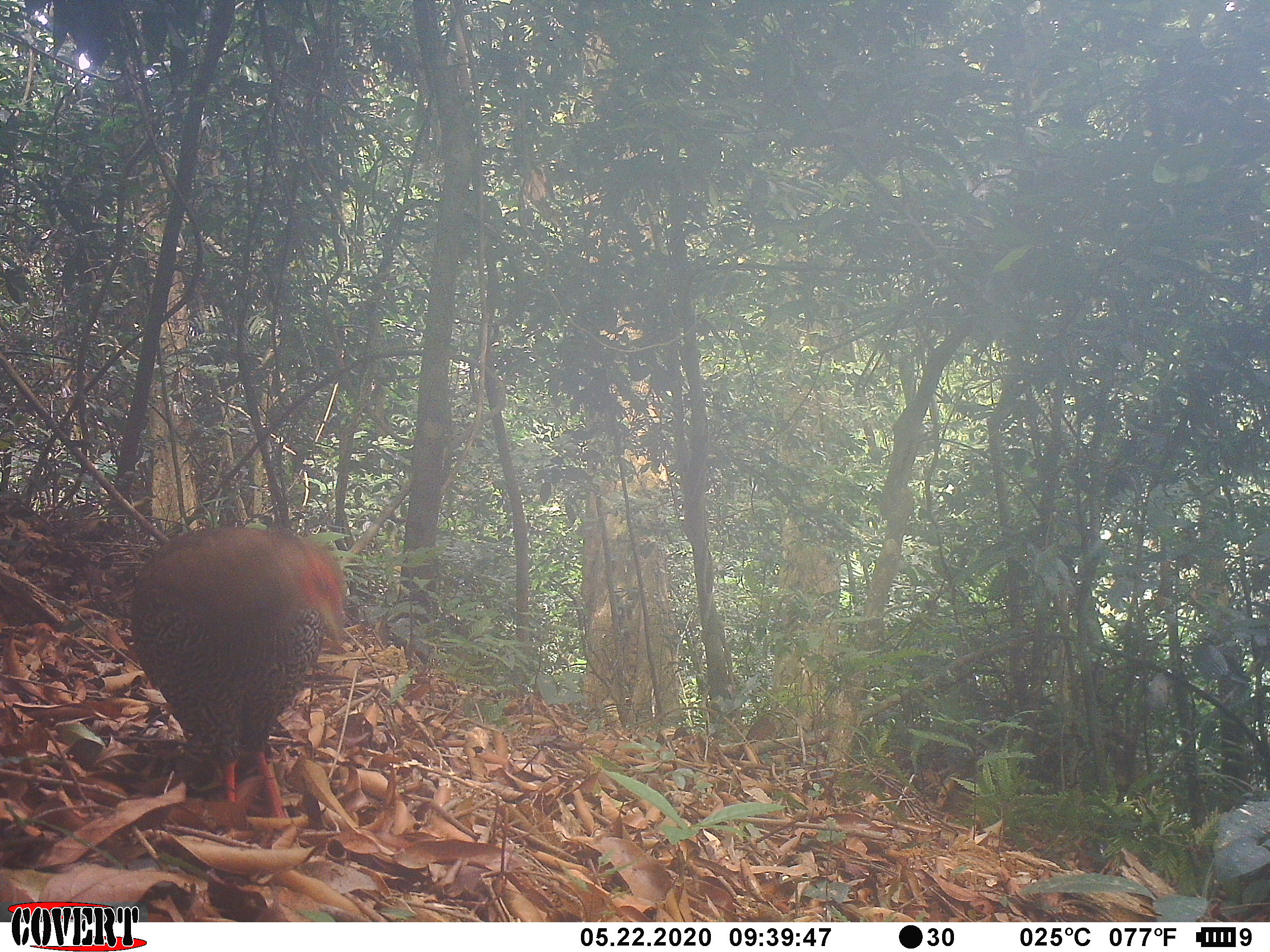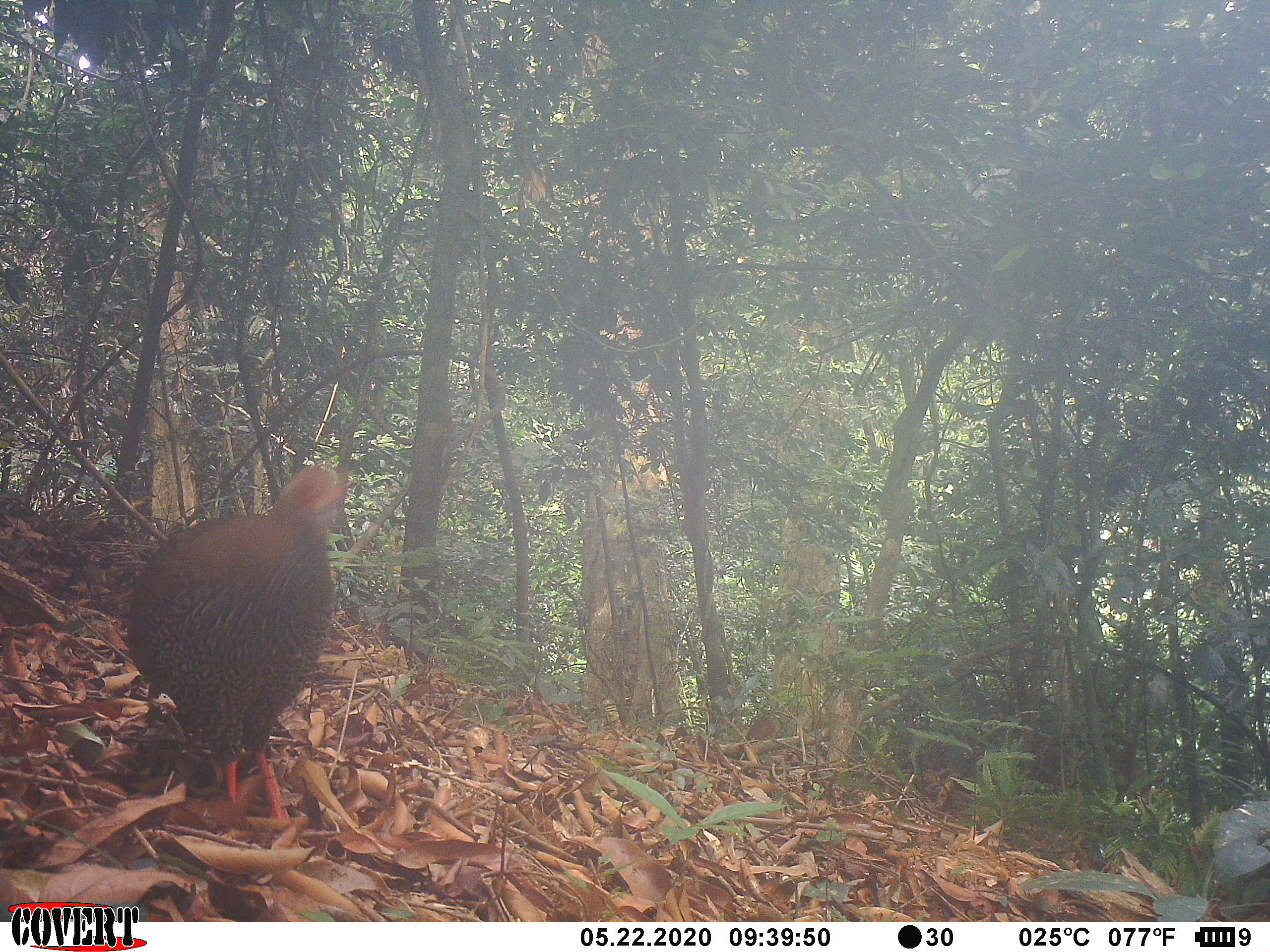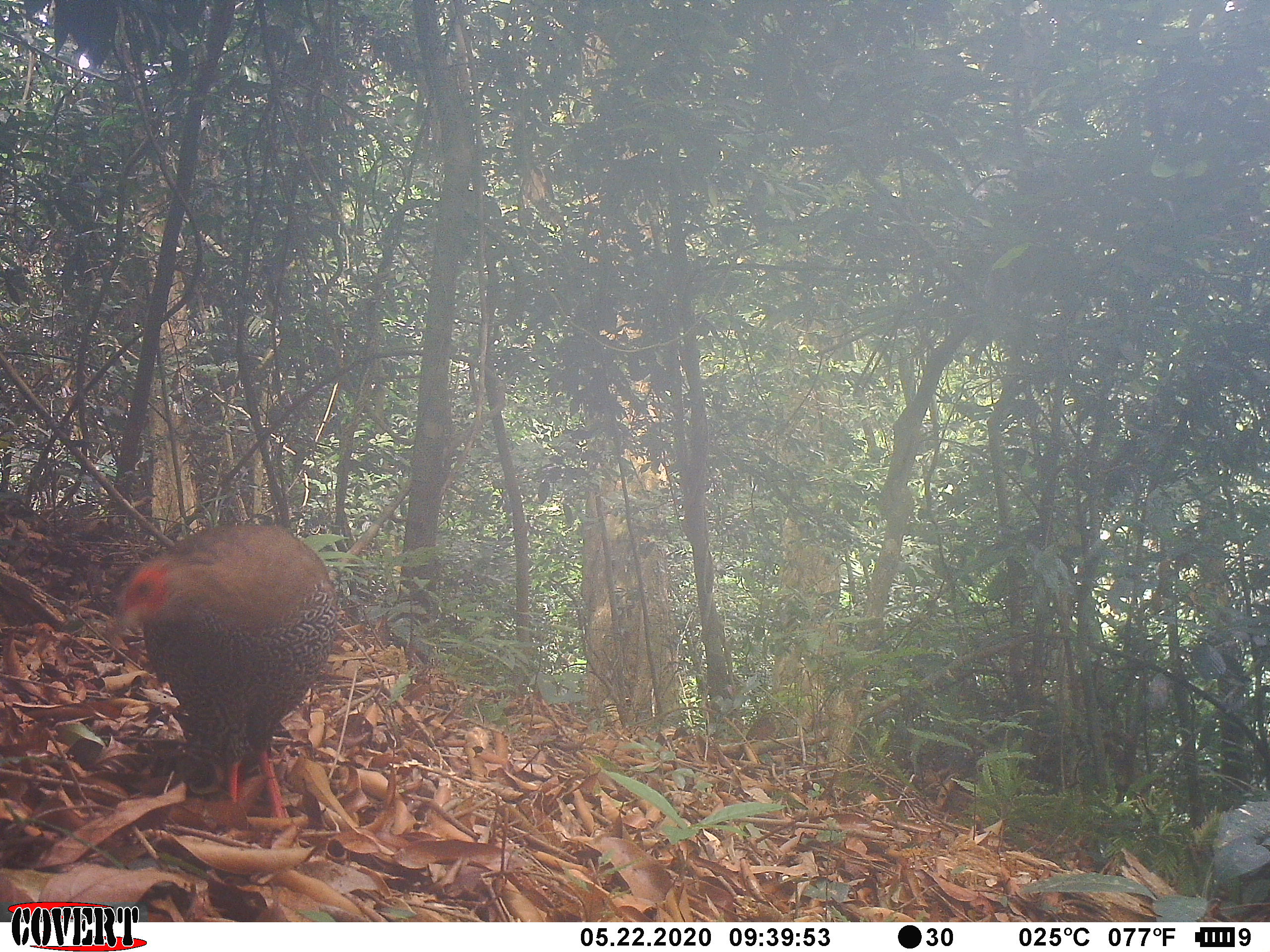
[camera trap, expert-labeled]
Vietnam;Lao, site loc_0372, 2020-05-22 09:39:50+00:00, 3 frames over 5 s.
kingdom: Animalia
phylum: Chordata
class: Aves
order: Galliformes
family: Phasianidae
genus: Lophura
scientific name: Lophura nycthemera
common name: silver pheasant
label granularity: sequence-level